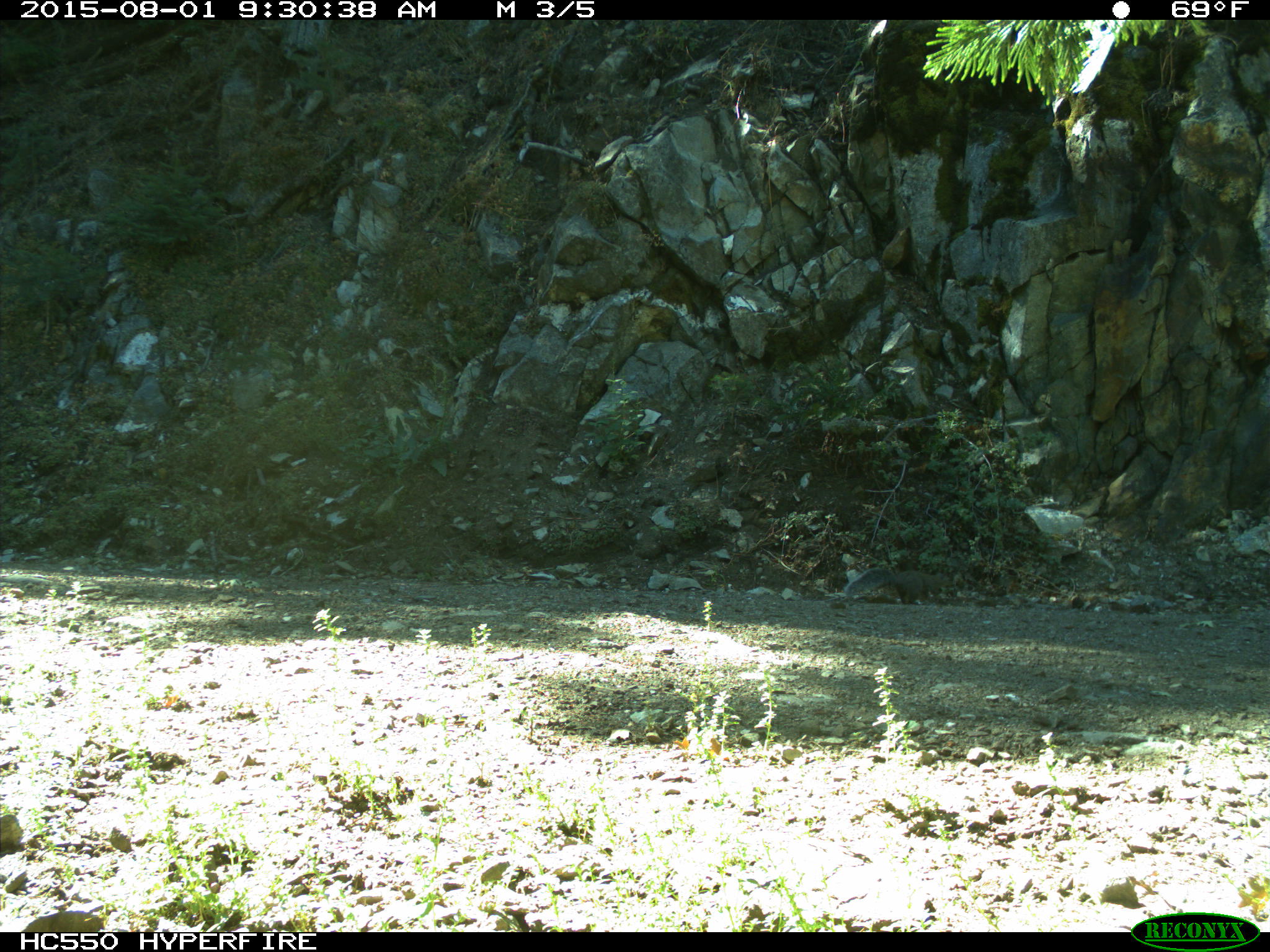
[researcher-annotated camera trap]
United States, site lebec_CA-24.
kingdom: Animalia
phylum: Chordata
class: Mammalia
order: Rodentia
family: Sciuridae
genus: Sciurus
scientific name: Sciurus carolinensis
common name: eastern gray squirrel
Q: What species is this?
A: Sciurus carolinensis (eastern gray squirrel).